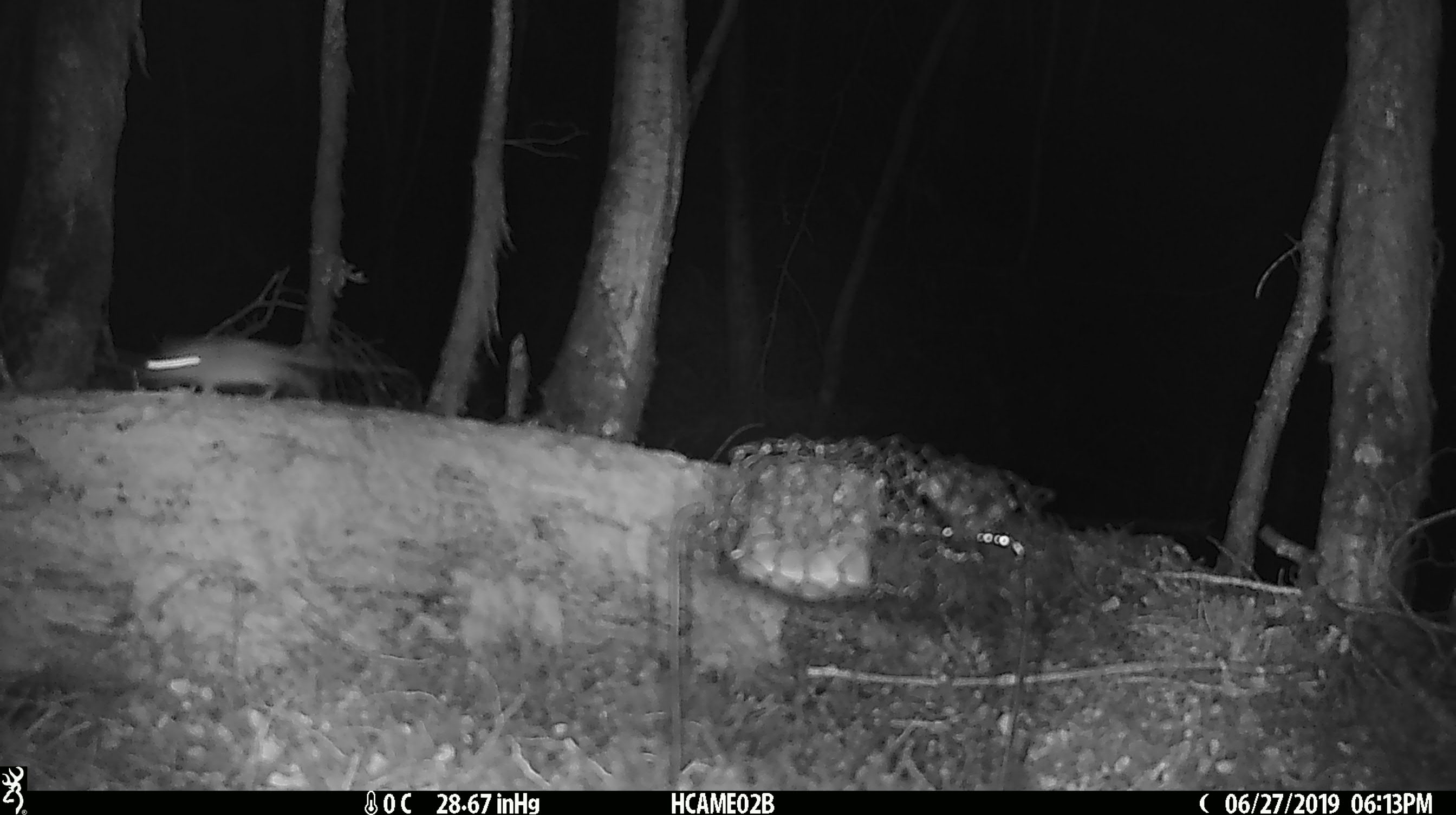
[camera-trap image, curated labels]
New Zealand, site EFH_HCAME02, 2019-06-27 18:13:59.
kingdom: Animalia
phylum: Chordata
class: Mammalia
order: Rodentia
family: Muridae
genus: Mus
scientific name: Mus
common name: mouse